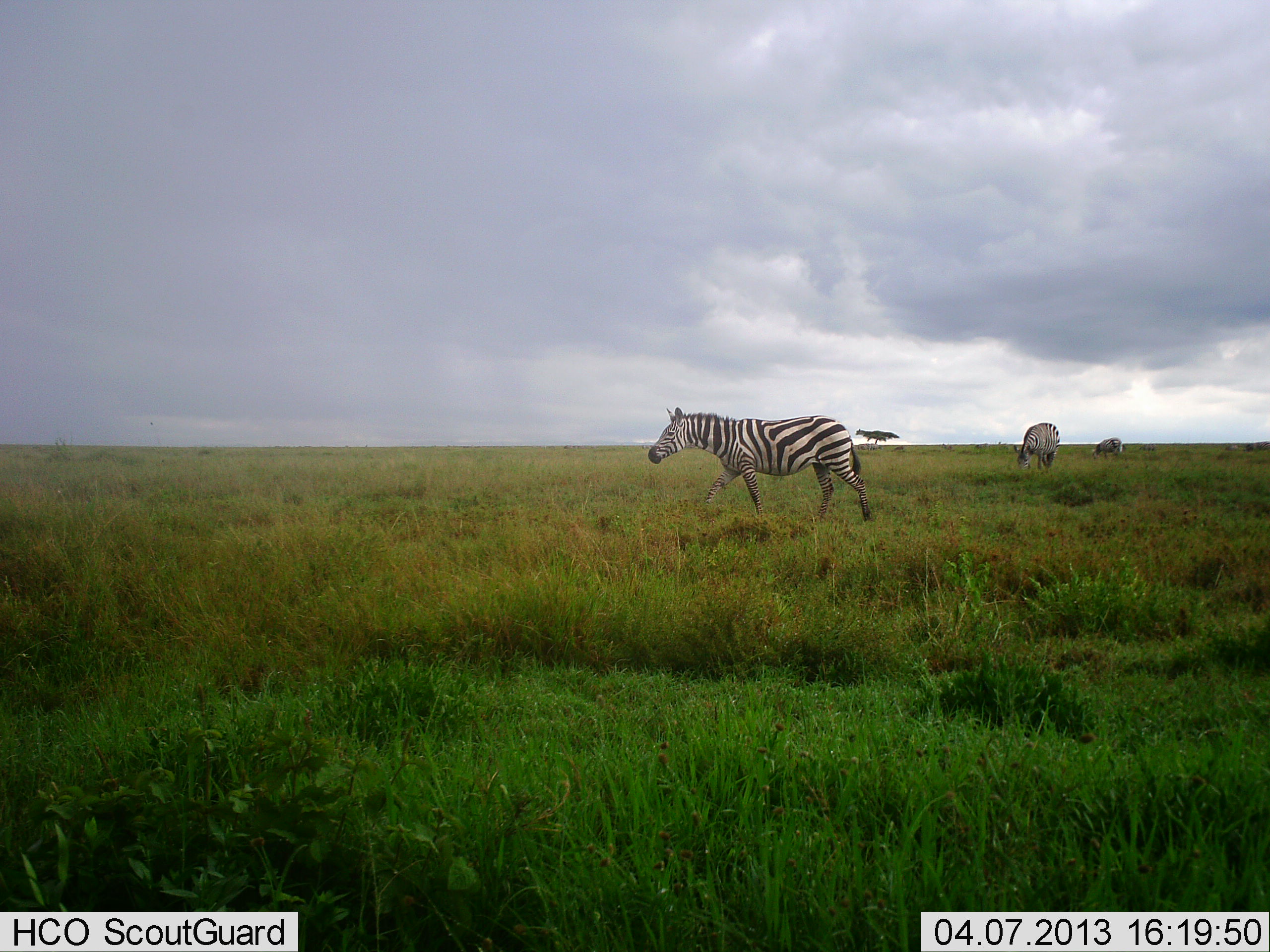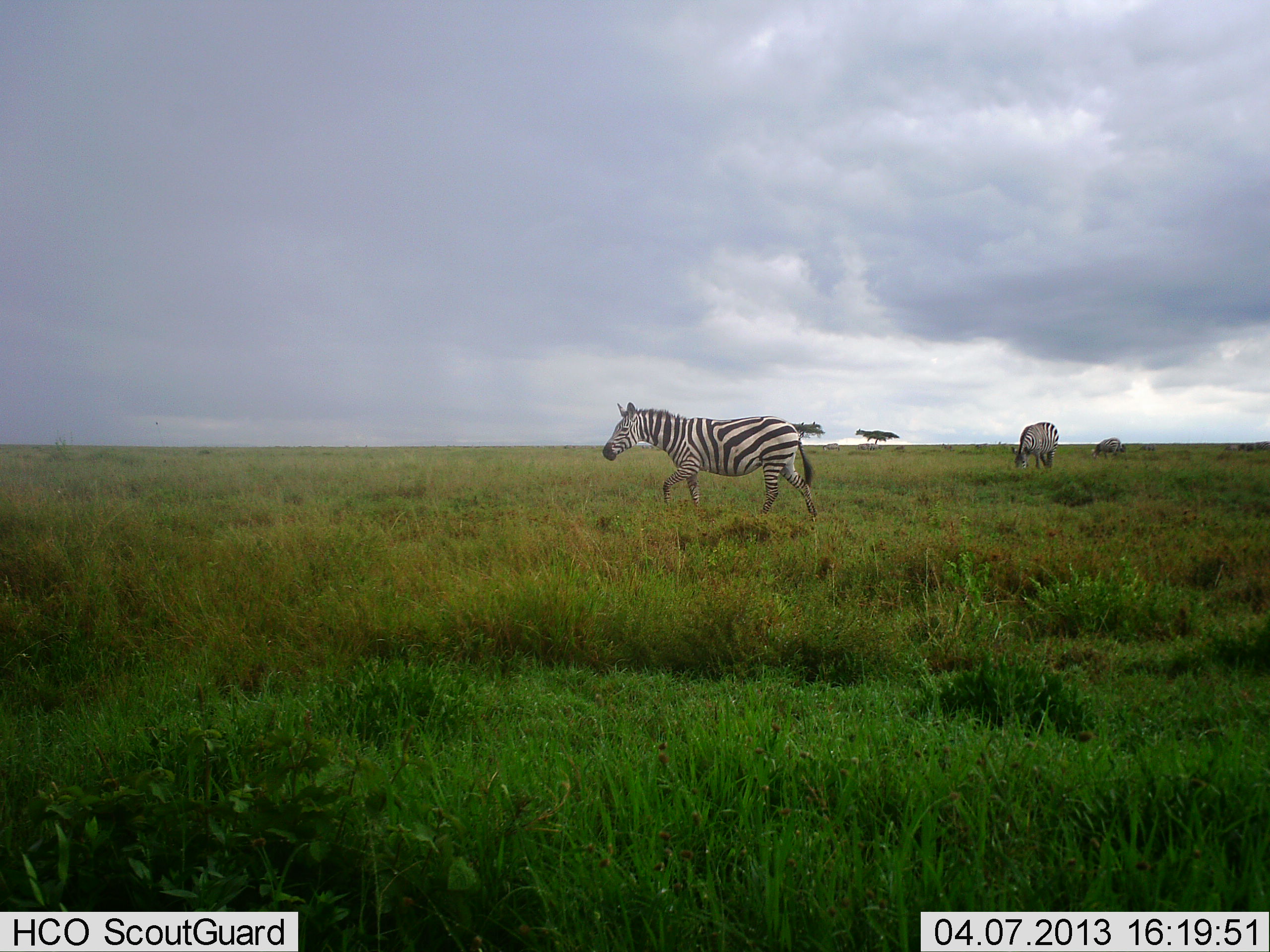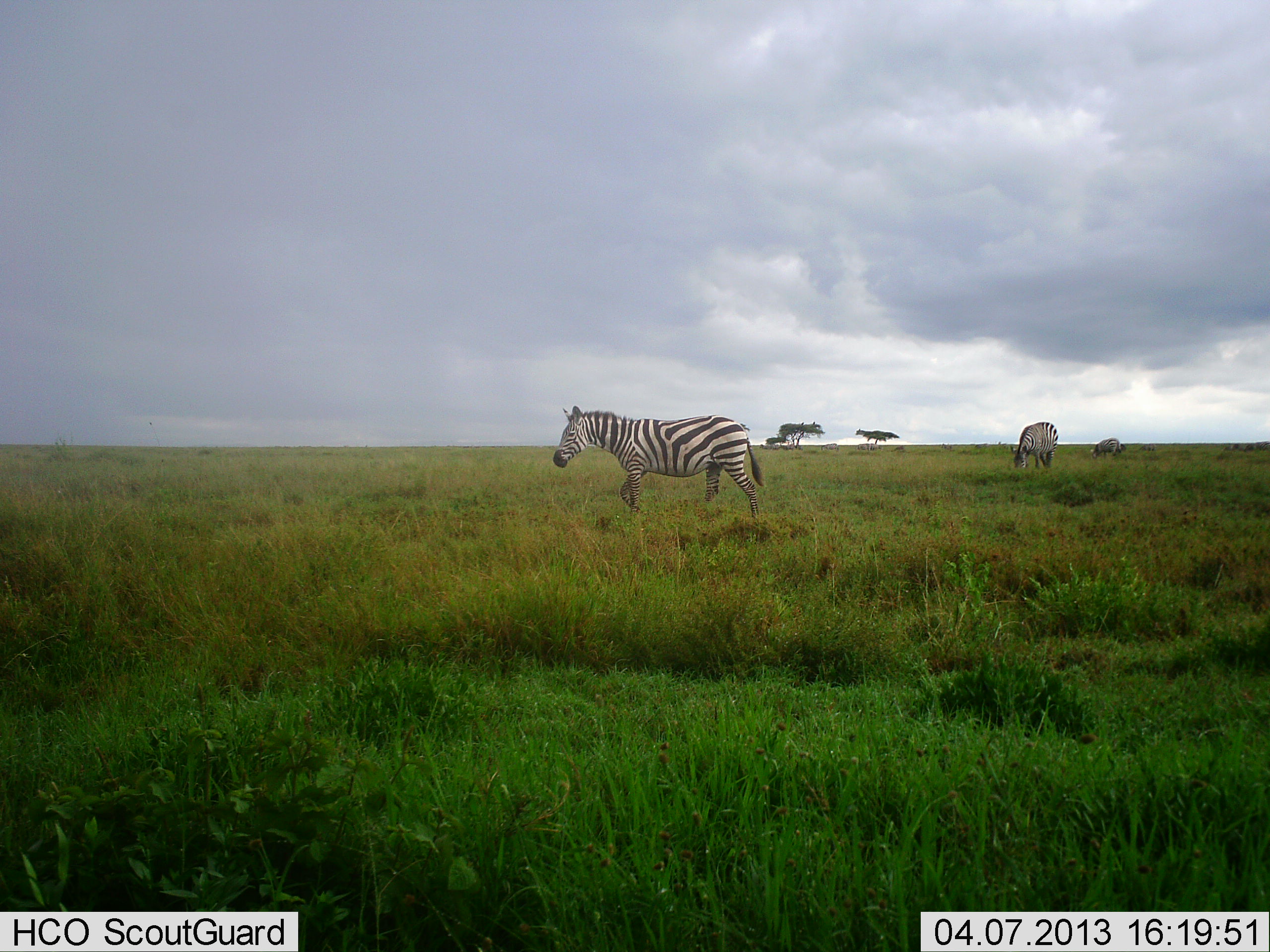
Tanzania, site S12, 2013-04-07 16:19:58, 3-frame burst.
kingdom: Animalia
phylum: Chordata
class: Mammalia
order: Perissodactyla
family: Equidae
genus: Equus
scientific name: Equus quagga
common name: plains zebra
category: zebra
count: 3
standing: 14%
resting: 0%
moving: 91%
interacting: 5%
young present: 0%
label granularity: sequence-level